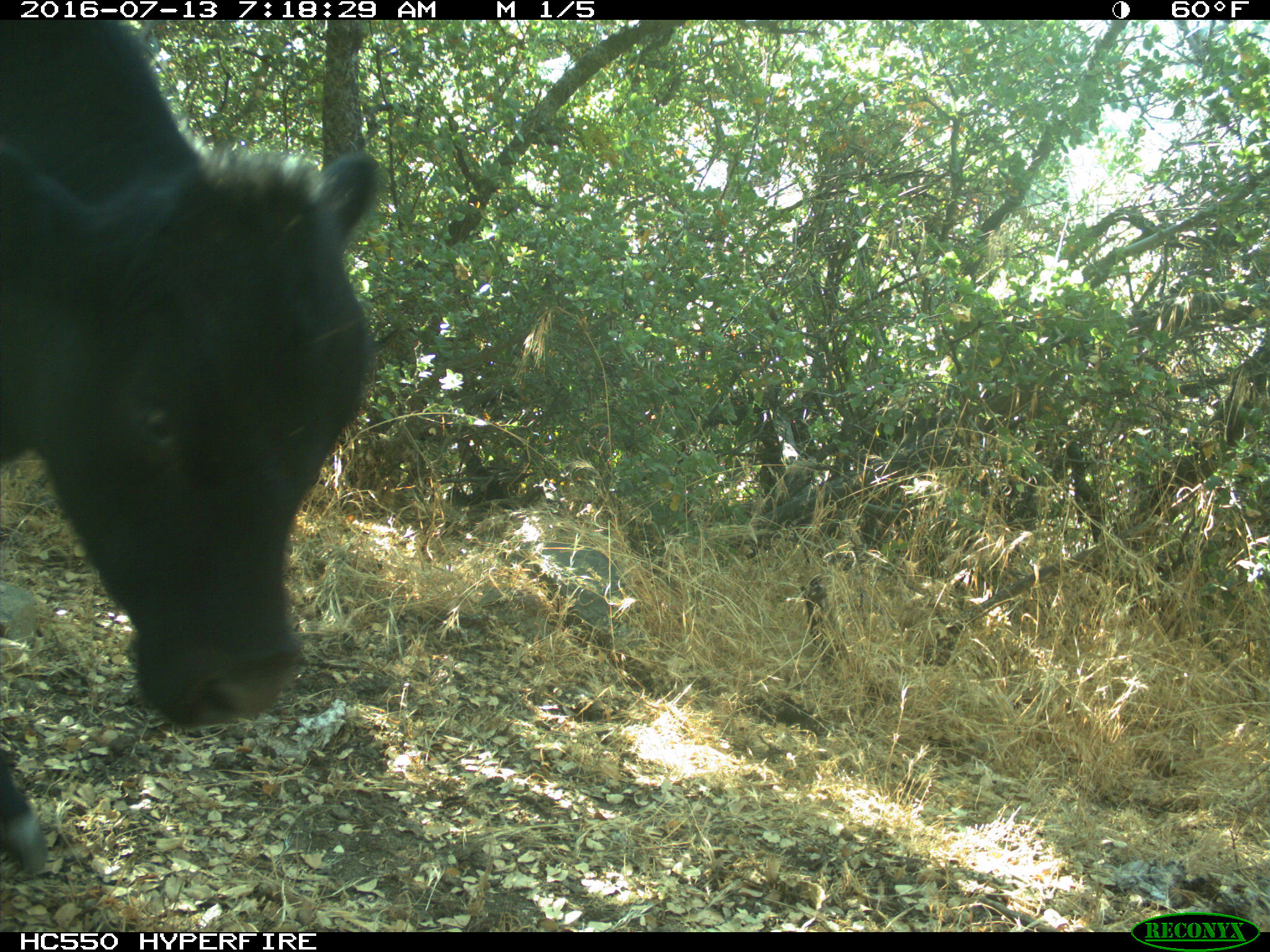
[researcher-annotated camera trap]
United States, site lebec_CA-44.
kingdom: Animalia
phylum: Chordata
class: Mammalia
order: Artiodactyla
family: Bovidae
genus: Bos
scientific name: Bos taurus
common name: domestic cow